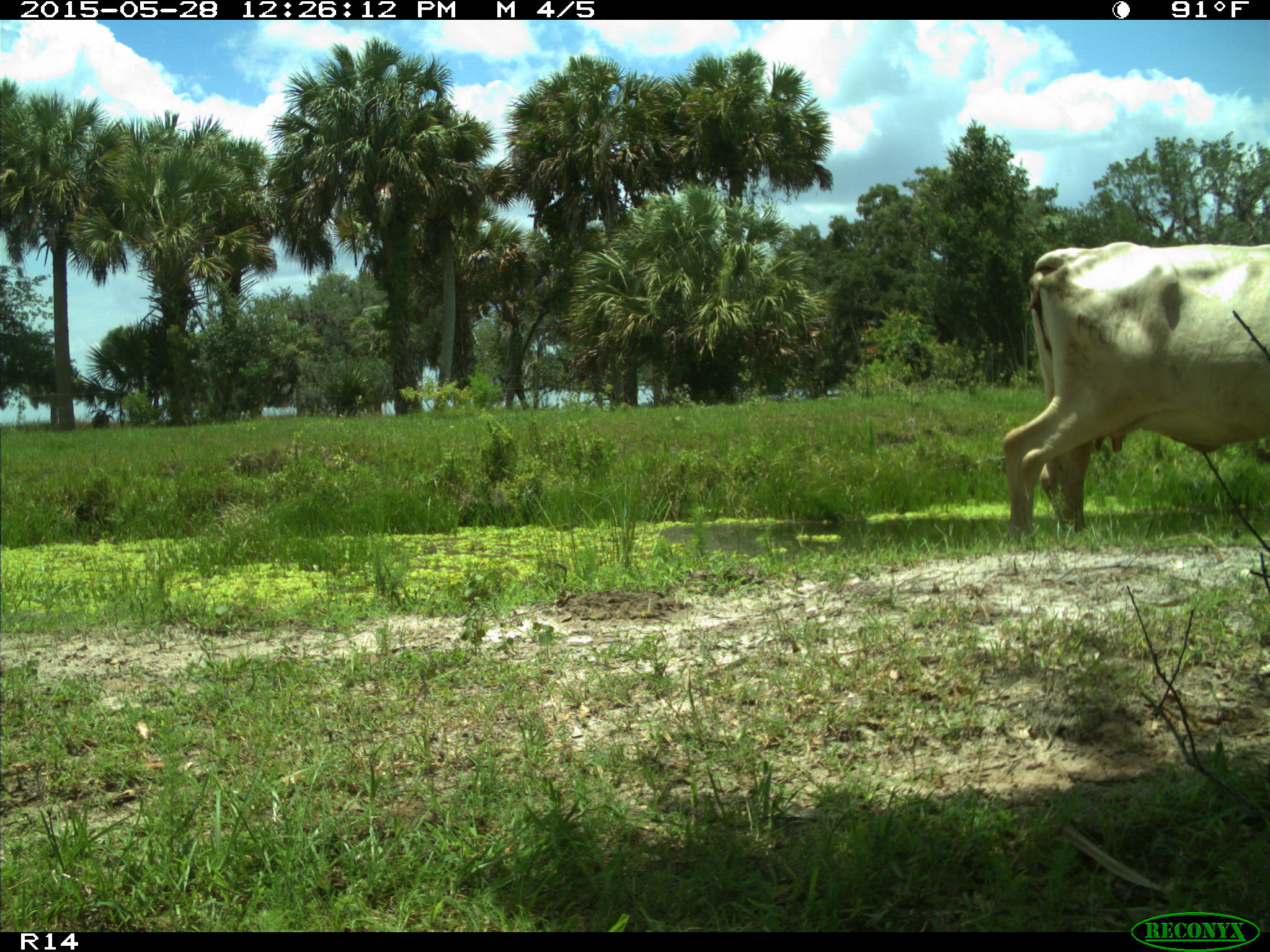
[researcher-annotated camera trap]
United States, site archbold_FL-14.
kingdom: Animalia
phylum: Chordata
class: Mammalia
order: Artiodactyla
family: Bovidae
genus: Bos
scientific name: Bos taurus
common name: domestic cow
Bos taurus (domestic cow).